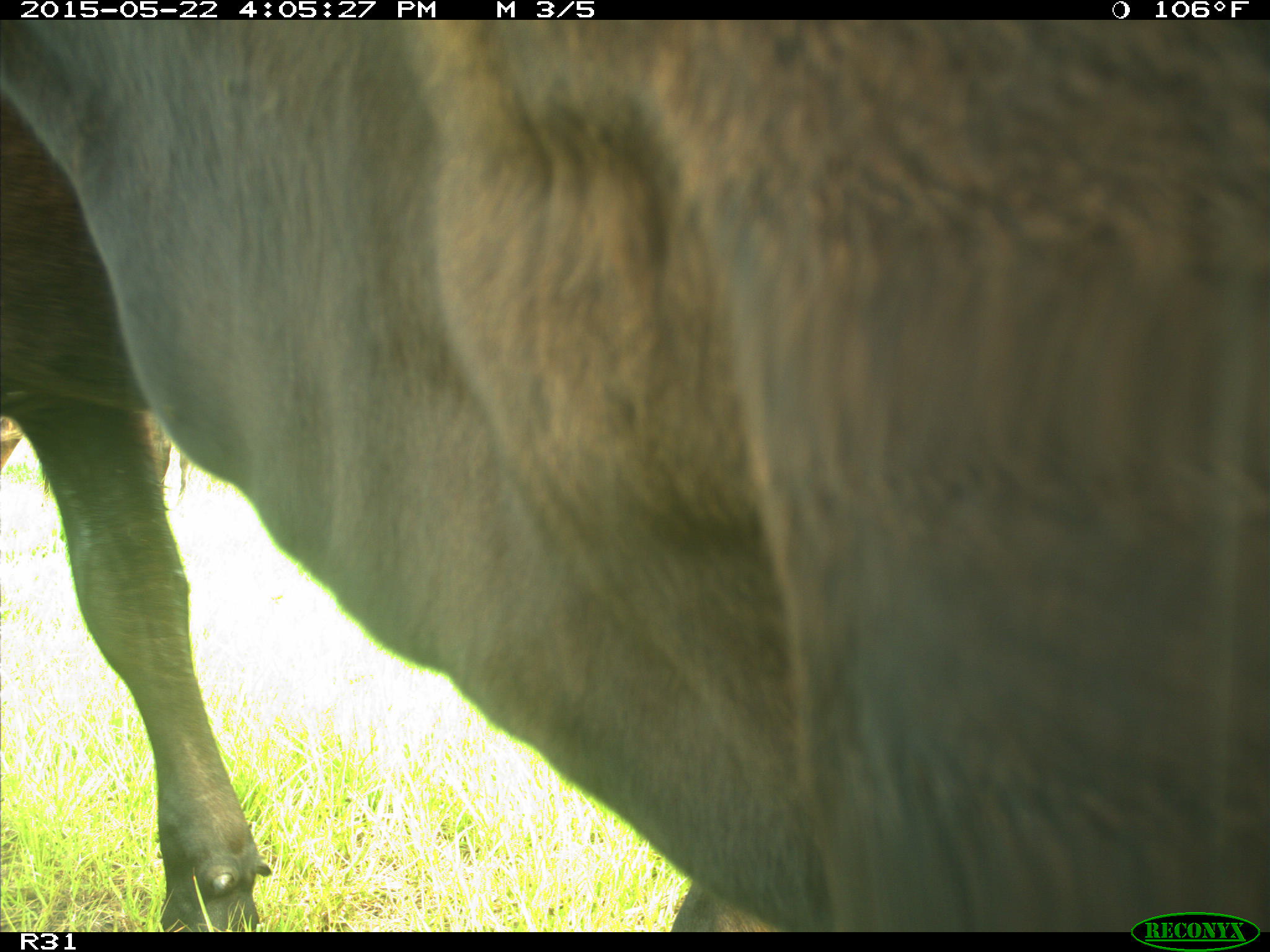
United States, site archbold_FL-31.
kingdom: Animalia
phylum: Chordata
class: Mammalia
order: Artiodactyla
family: Bovidae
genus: Bos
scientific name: Bos taurus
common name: domestic cow